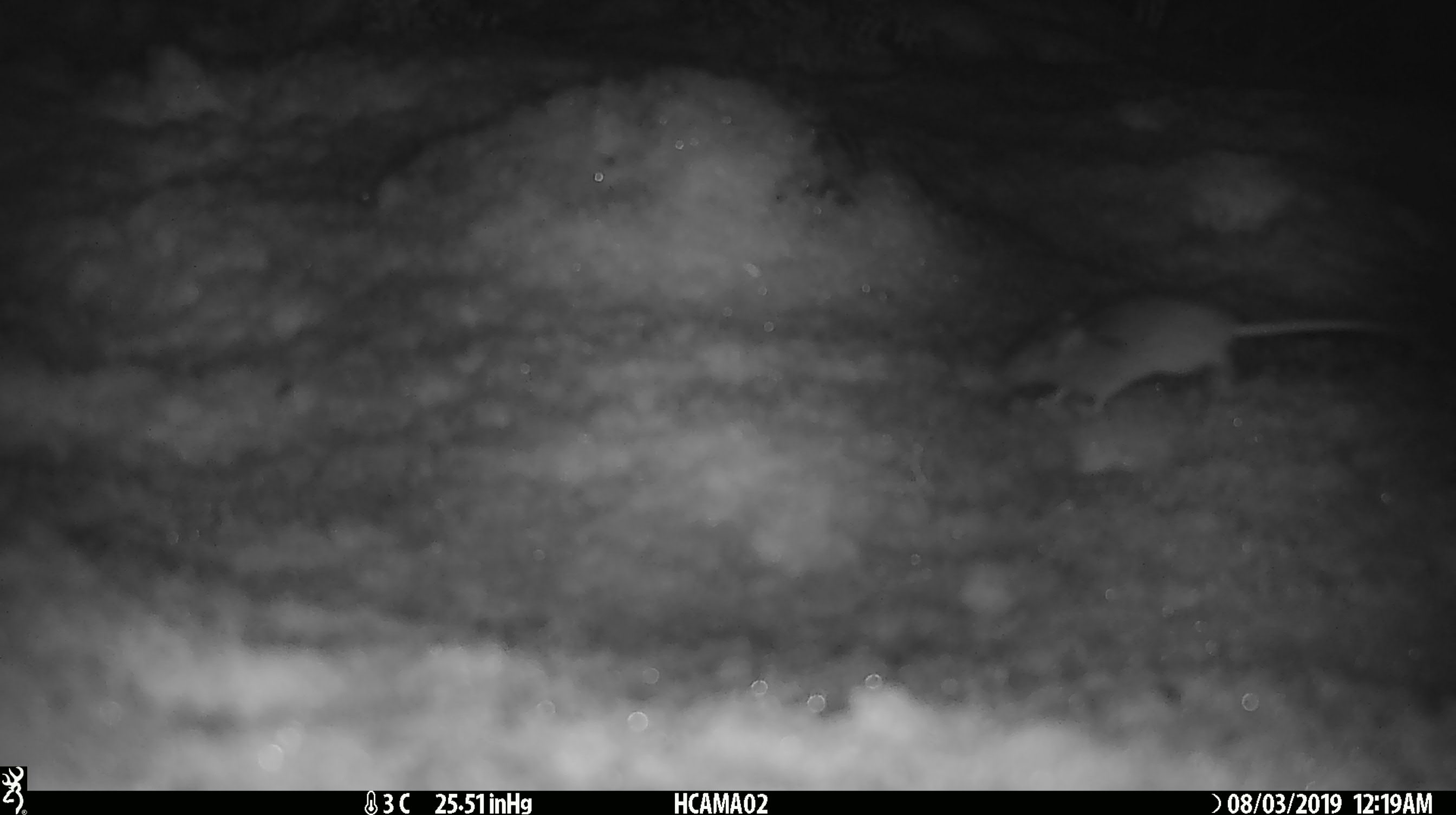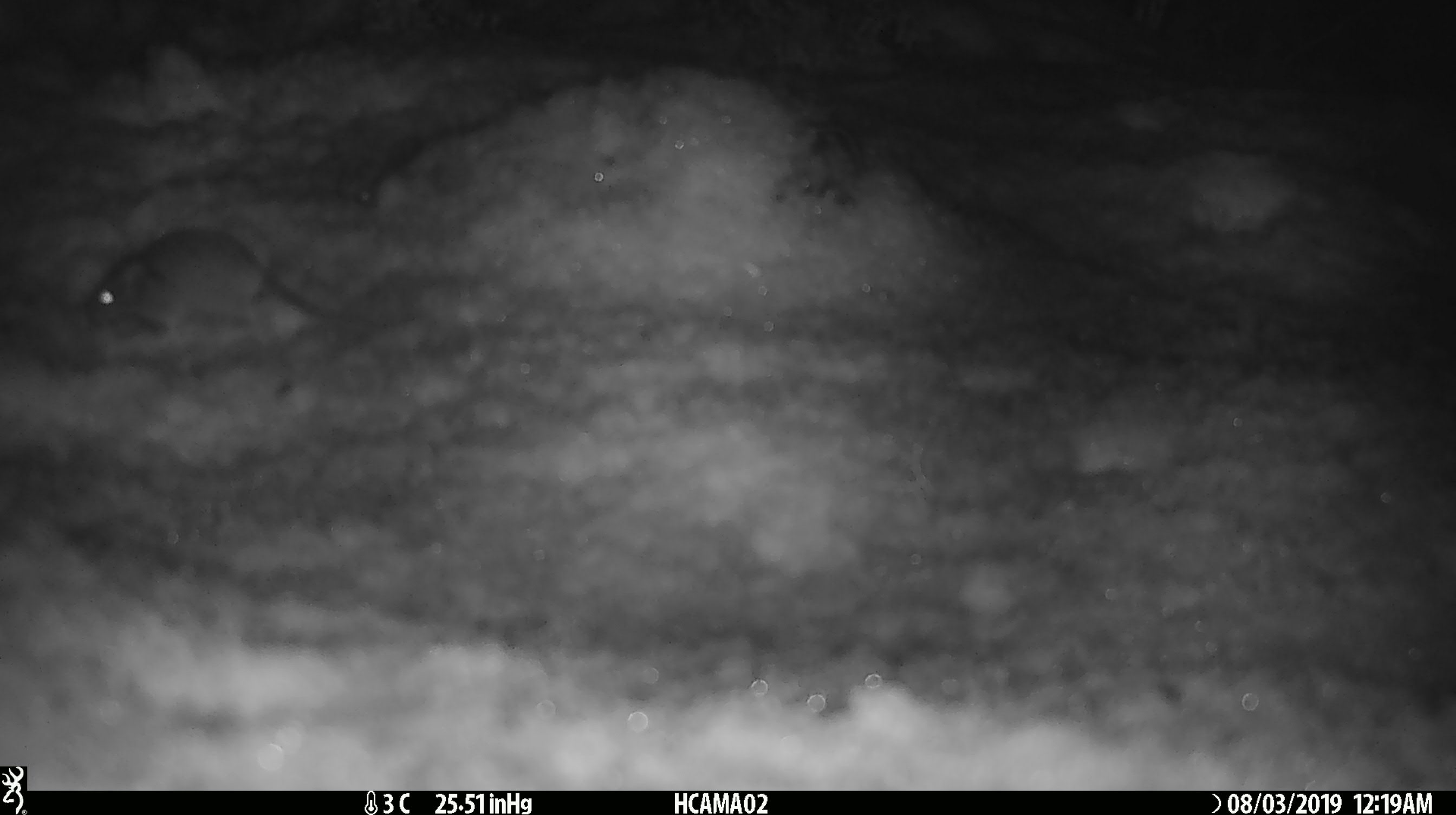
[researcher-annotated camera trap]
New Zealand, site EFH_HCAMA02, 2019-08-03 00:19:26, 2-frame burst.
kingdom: Animalia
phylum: Chordata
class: Mammalia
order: Rodentia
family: Muridae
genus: Mus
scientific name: Mus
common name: mouse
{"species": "mouse (Mus)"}